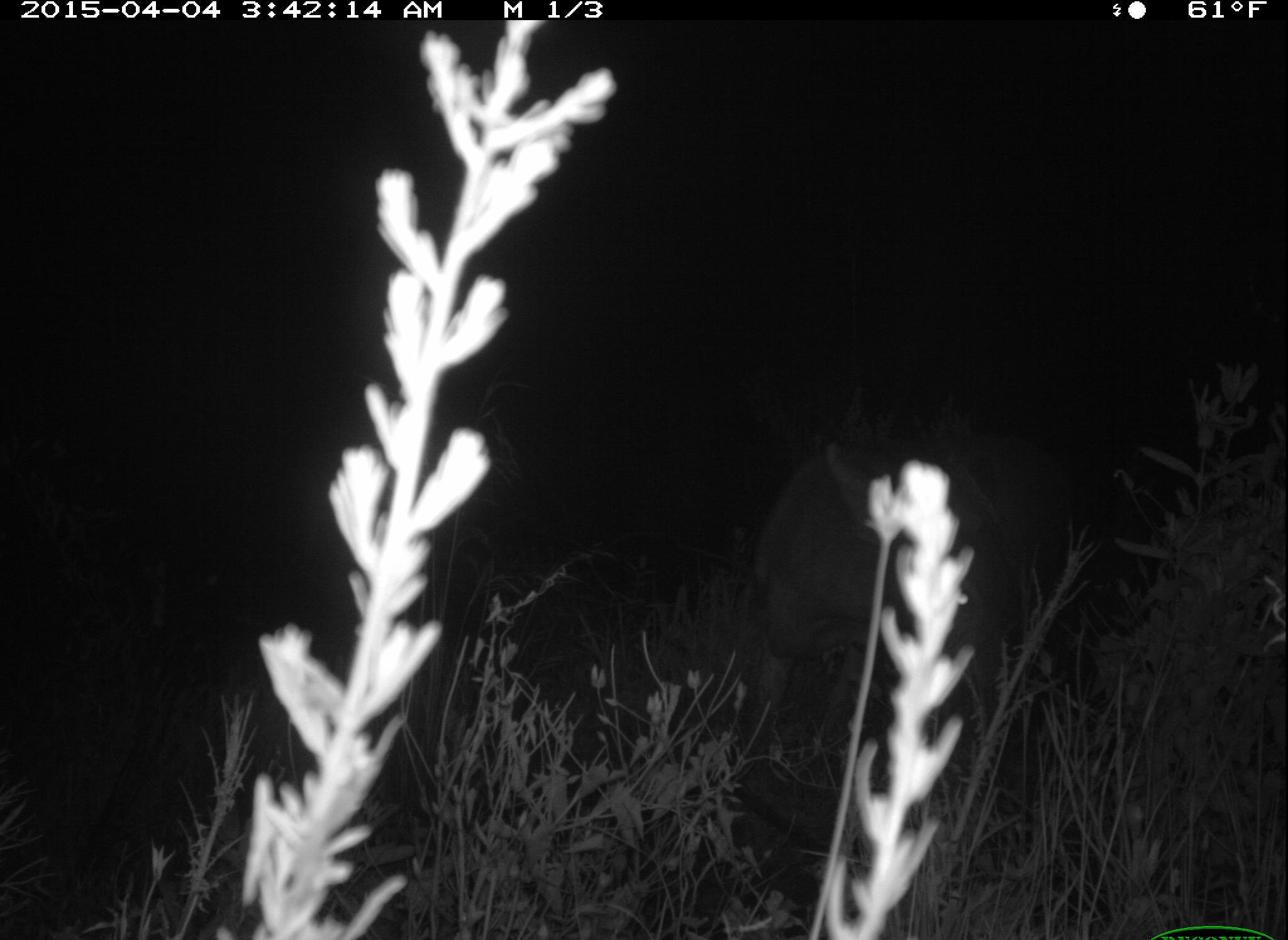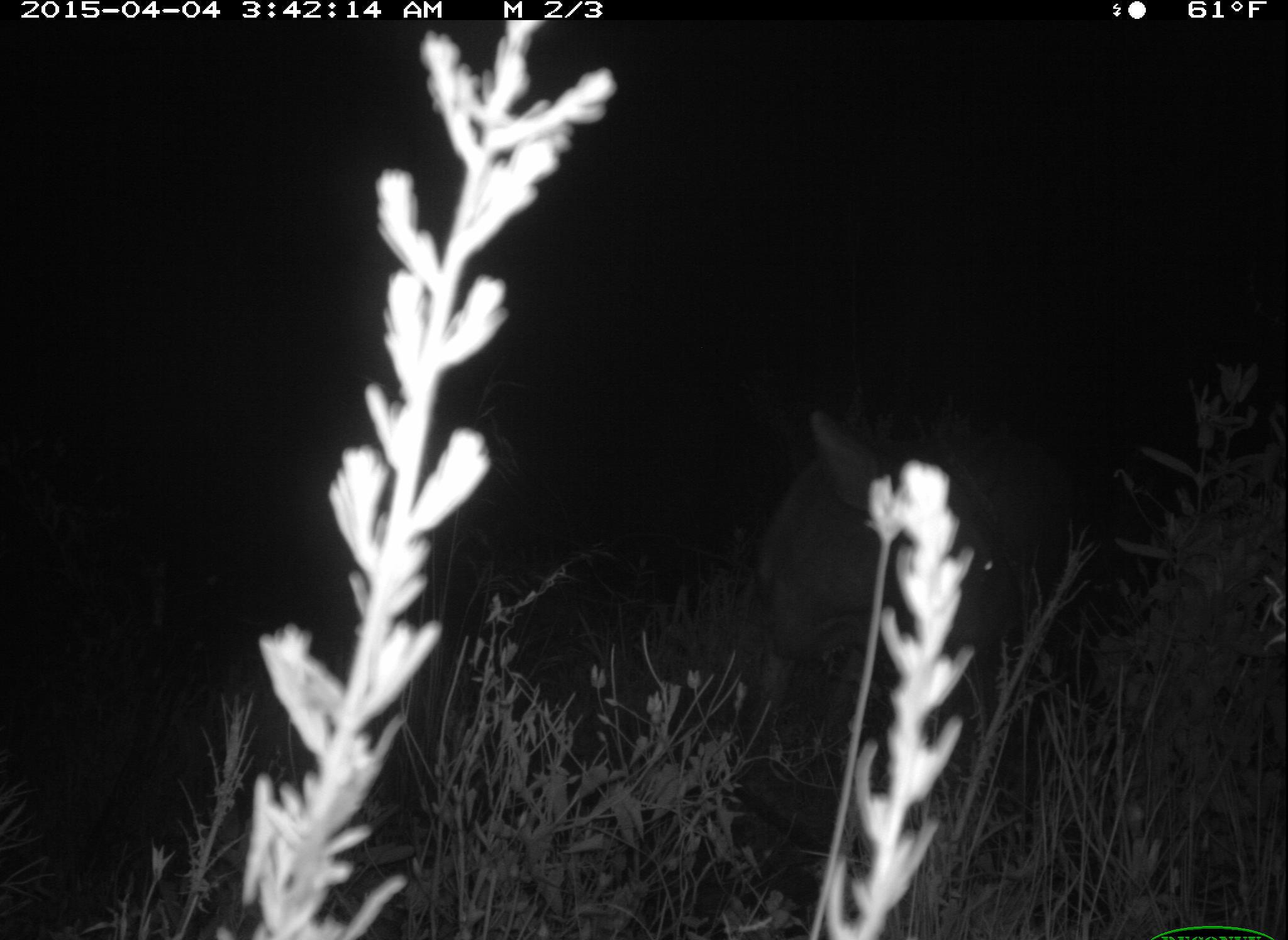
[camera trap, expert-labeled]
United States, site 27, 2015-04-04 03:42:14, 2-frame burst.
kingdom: Animalia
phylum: Chordata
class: Mammalia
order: Artiodactyla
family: Cervidae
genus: Odocoileus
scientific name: Odocoileus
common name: deer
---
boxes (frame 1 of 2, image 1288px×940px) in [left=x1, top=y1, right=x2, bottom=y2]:
deer: [left=723, top=431, right=1042, bottom=843]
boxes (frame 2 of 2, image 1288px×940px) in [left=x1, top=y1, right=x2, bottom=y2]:
deer: [left=700, top=405, right=1043, bottom=818]